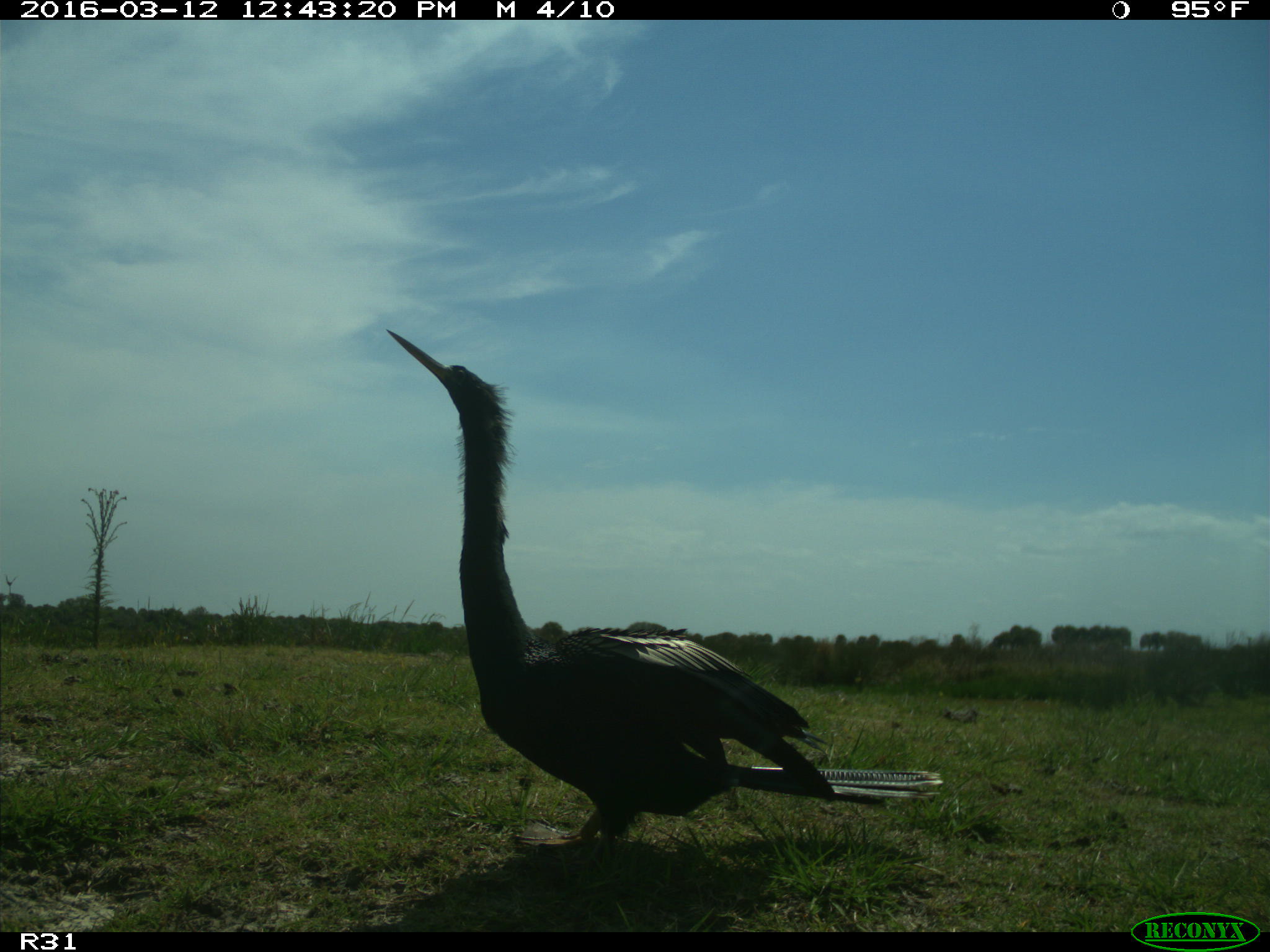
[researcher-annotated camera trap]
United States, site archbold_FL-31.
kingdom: Animalia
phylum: Chordata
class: Aves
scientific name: Aves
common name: birds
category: unidentified bird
Unidentified bird (birds) (Aves).